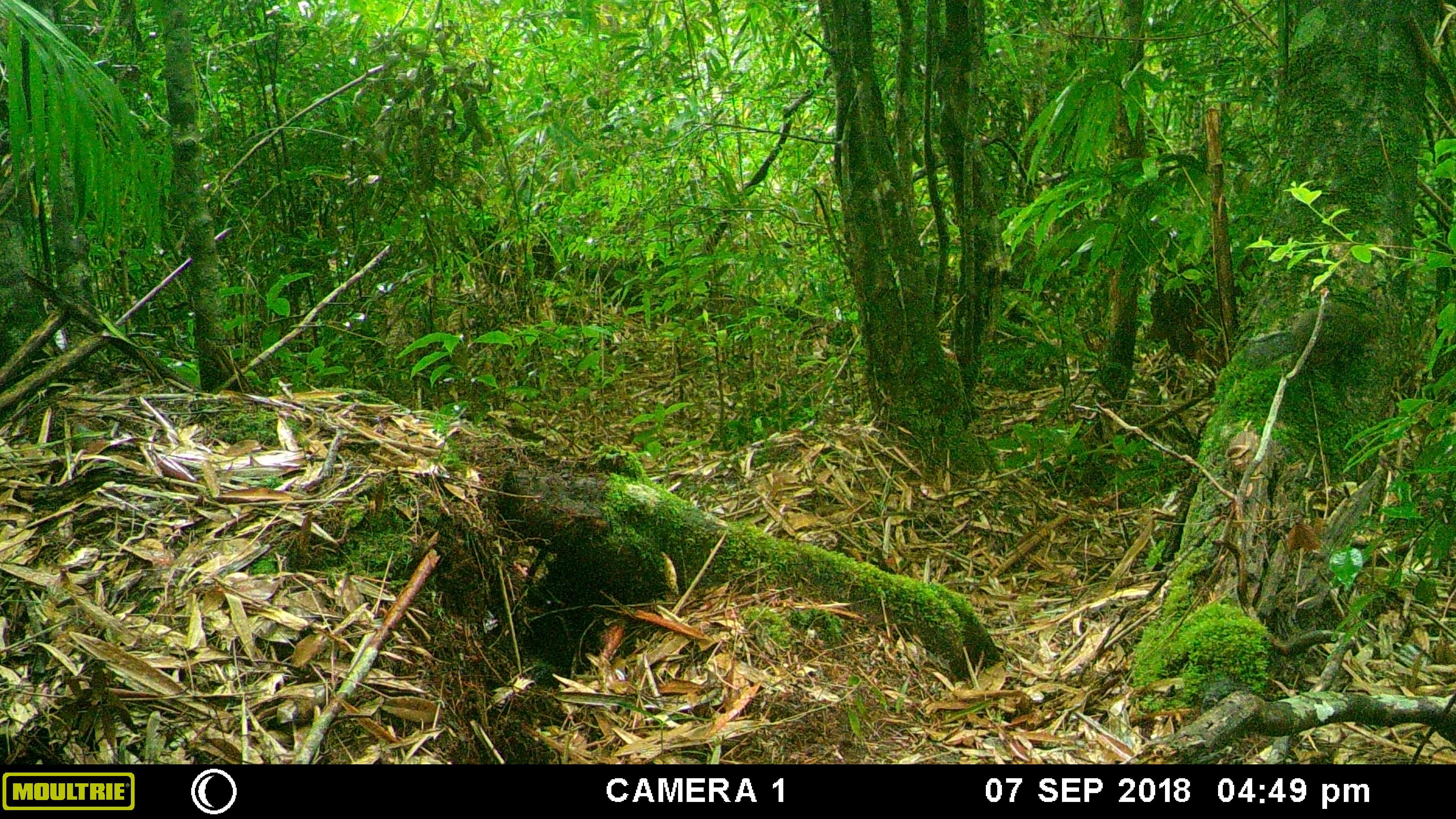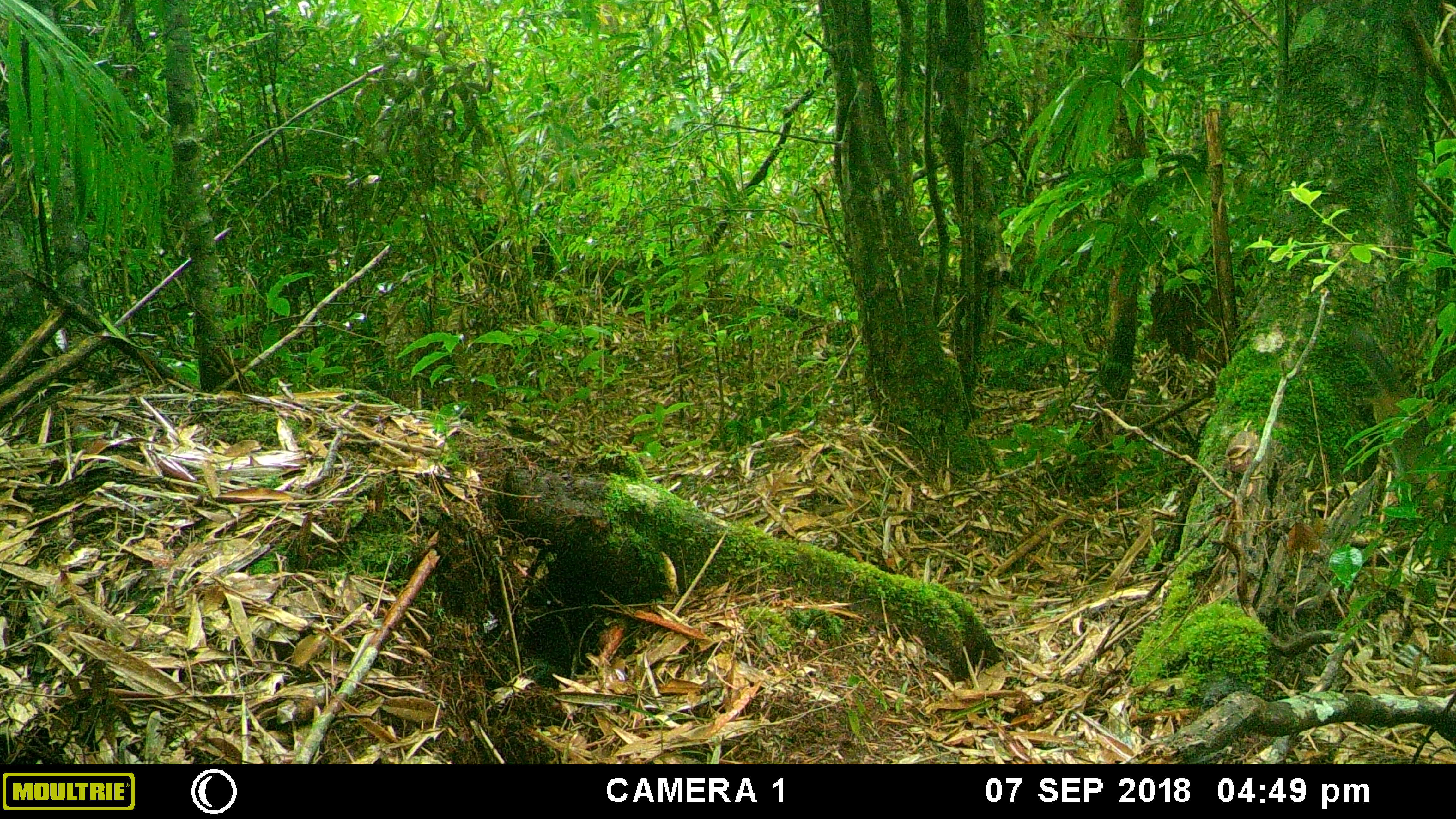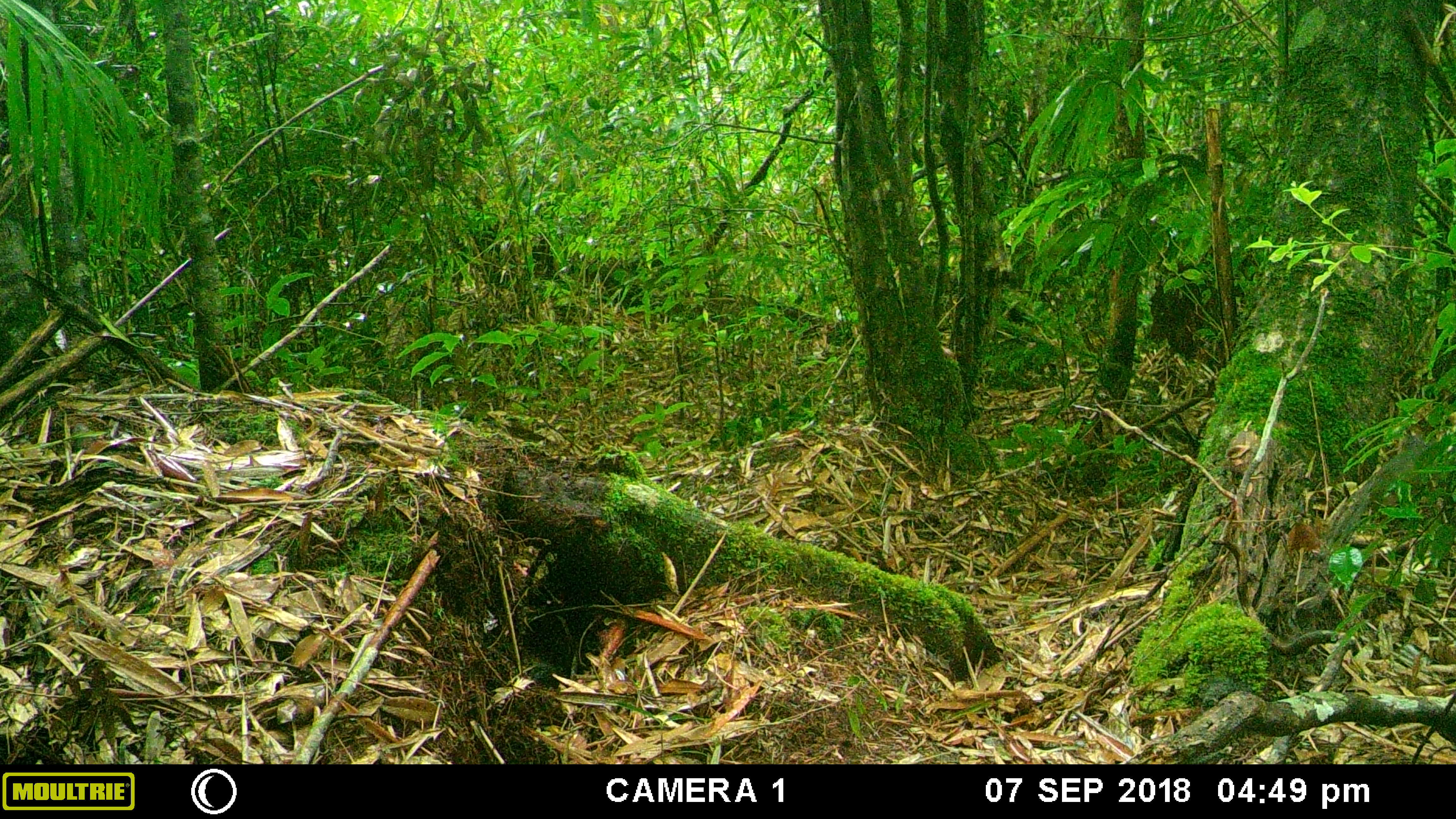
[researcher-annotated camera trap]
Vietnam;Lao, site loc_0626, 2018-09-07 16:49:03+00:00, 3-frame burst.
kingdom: Animalia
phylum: Chordata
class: Mammalia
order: Rodentia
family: Sciuridae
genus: Dremomys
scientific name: Dremomys rufigenis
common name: red-cheeked squirrel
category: red cheeked squirrel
Red cheeked squirrel (red-cheeked squirrel) (Dremomys rufigenis). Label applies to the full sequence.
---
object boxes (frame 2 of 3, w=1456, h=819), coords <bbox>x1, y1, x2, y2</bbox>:
red cheeked squirrel: <bbox>1349, 328, 1435, 488</bbox>